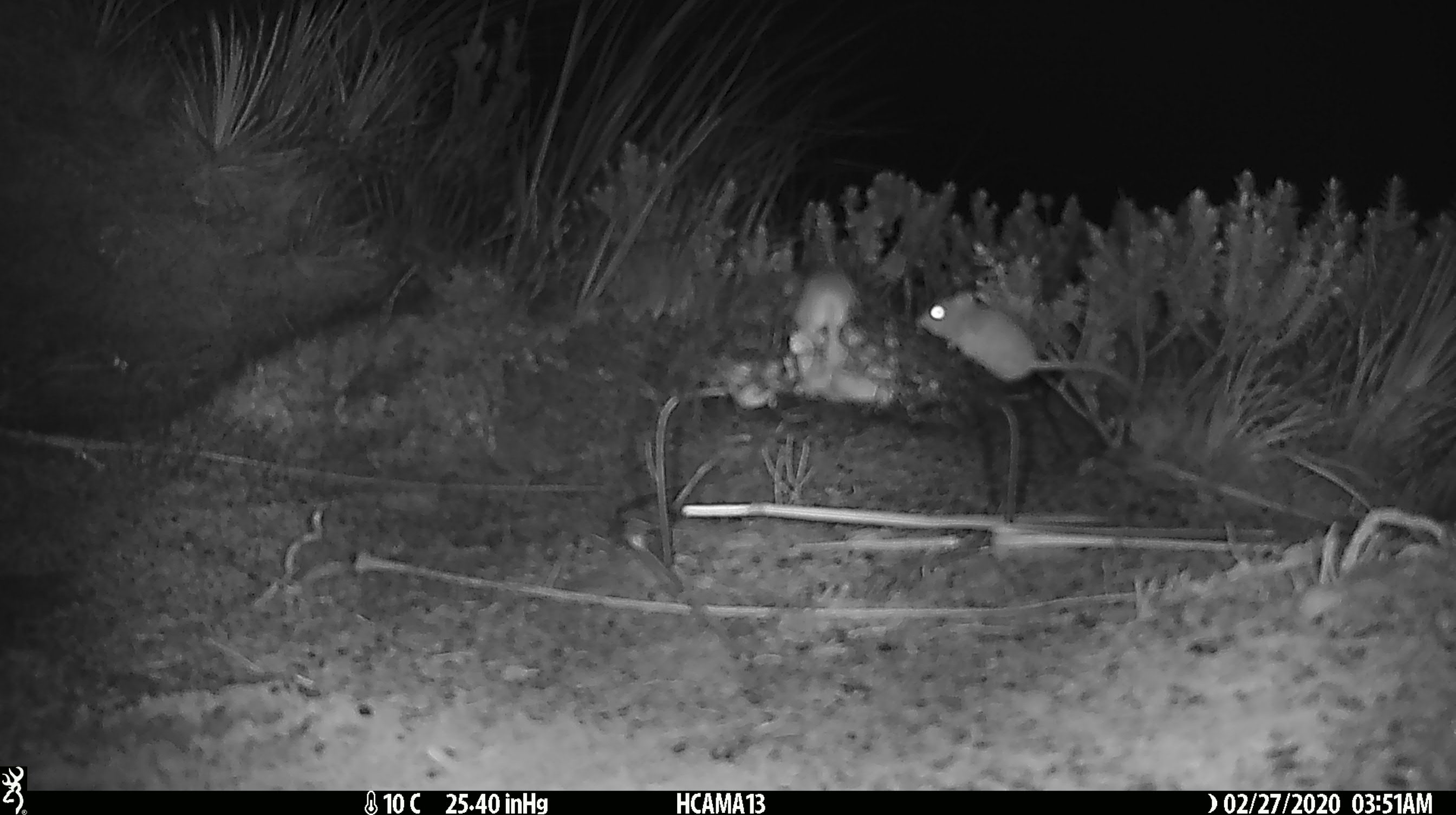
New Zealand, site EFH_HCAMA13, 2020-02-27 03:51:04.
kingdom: Animalia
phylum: Chordata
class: Mammalia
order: Rodentia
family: Muridae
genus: Mus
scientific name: Mus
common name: mouse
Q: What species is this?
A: Mouse (Mus).